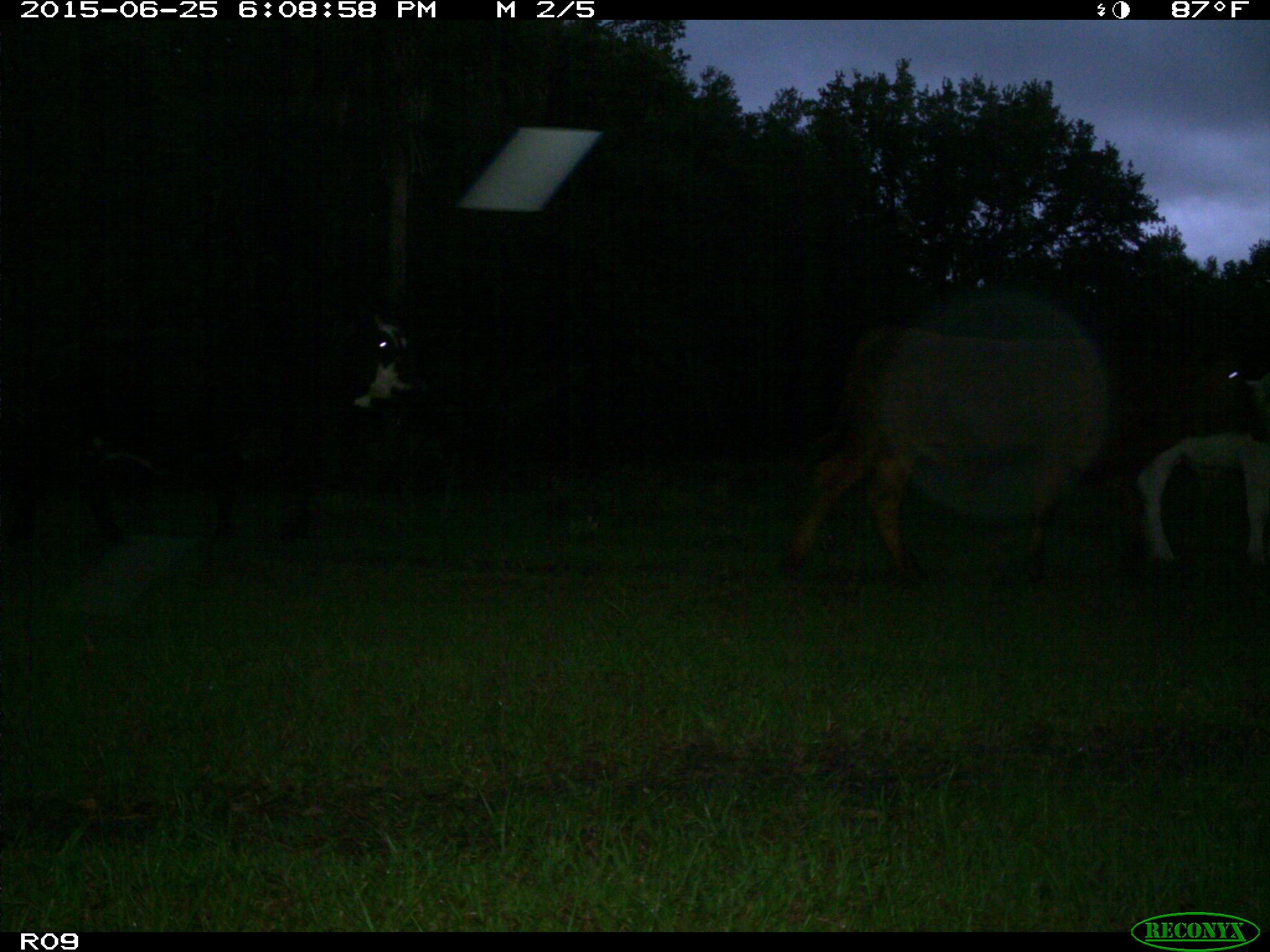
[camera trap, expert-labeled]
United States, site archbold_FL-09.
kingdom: Animalia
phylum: Chordata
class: Mammalia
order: Artiodactyla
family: Bovidae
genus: Bos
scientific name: Bos taurus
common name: domestic cow